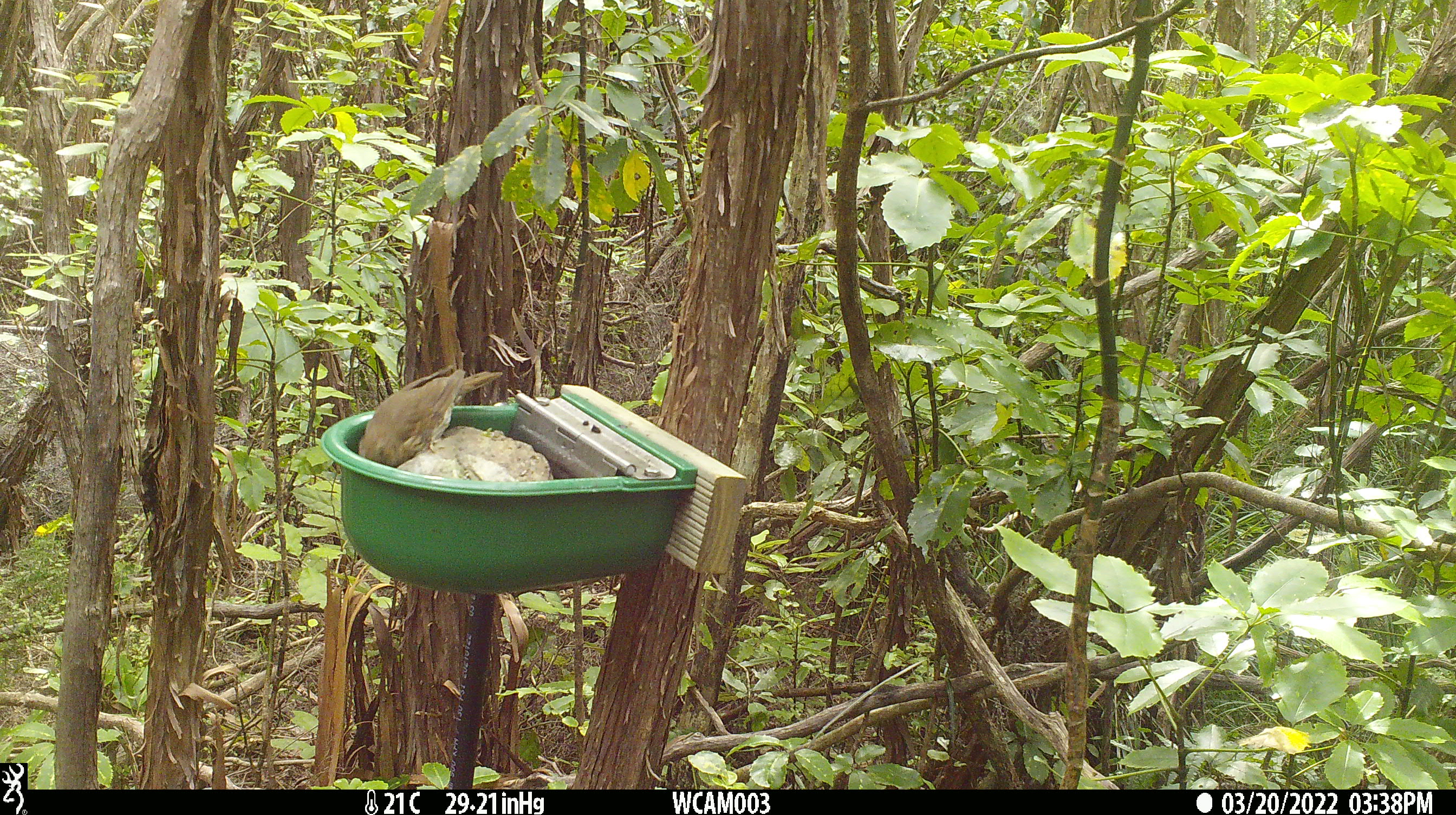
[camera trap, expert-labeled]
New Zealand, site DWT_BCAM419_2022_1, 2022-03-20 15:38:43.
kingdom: Animalia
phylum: Chordata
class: Aves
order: Passeriformes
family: Turdidae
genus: Turdus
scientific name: Turdus philomelos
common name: song thrush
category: thrush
Thrush (song thrush) (Turdus philomelos).